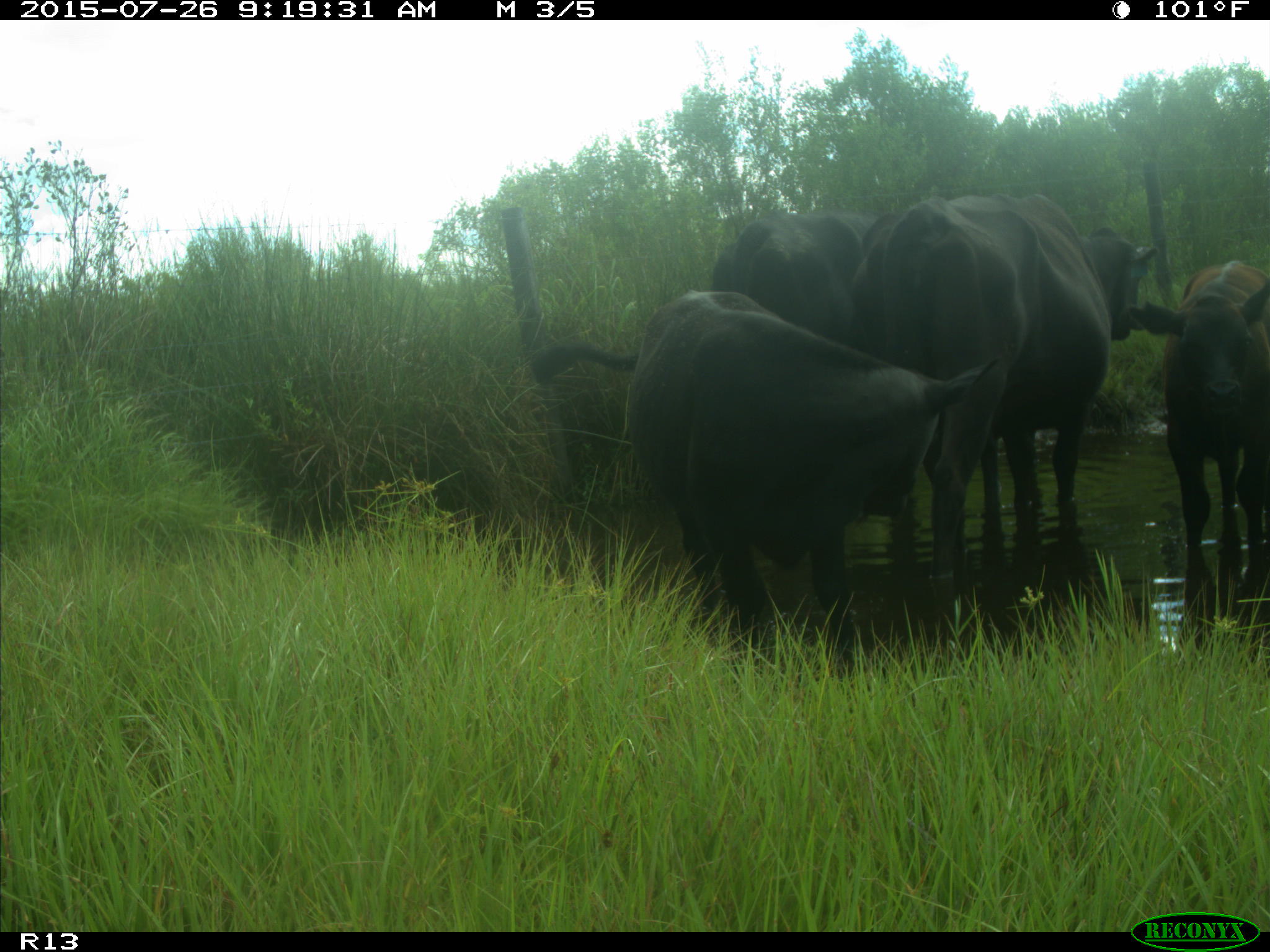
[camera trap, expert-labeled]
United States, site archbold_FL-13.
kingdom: Animalia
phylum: Chordata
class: Mammalia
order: Artiodactyla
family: Bovidae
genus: Bos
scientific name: Bos taurus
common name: domestic cow